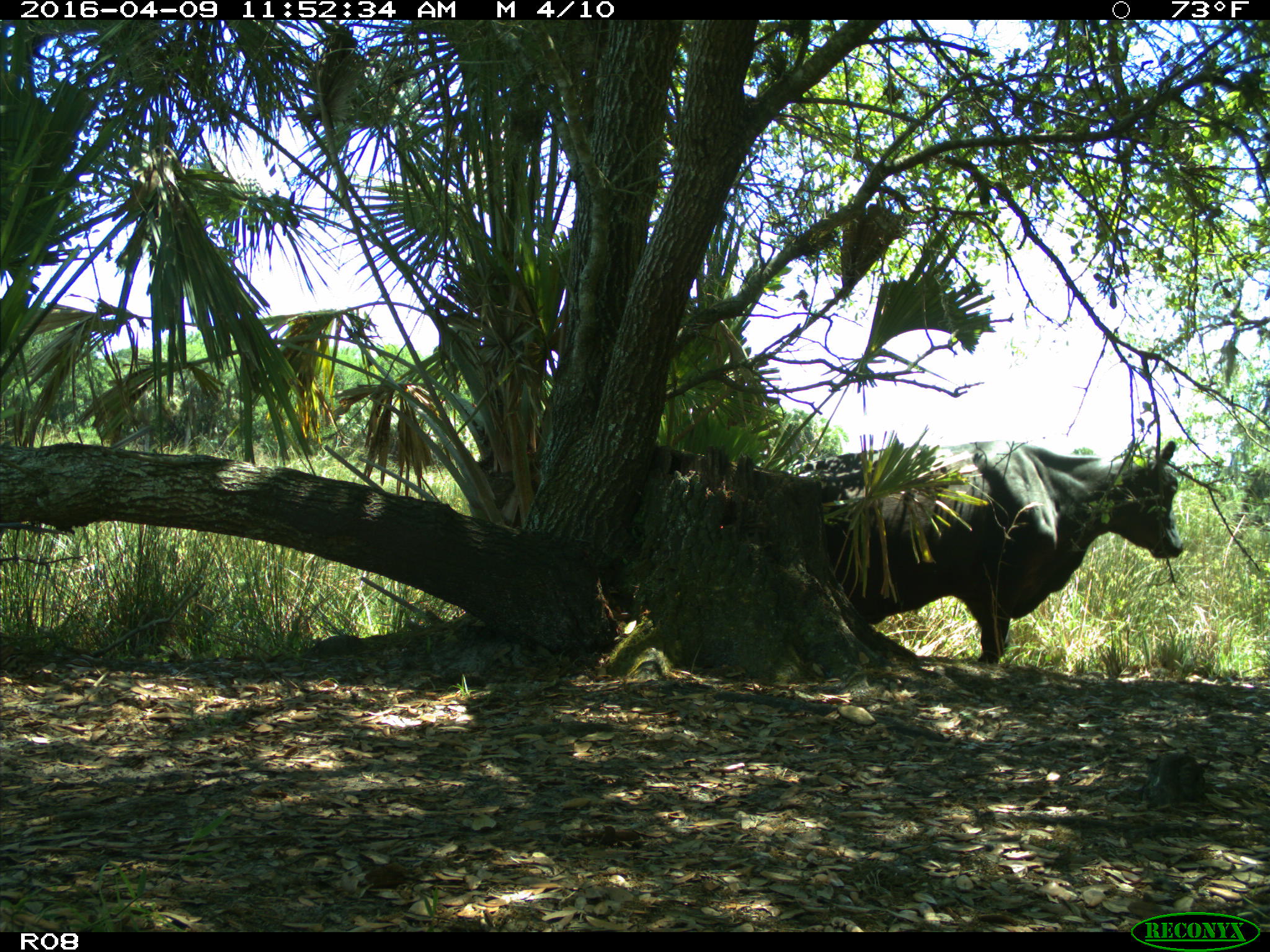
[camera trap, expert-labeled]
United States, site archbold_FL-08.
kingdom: Animalia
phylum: Chordata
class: Mammalia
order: Artiodactyla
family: Bovidae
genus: Bos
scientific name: Bos taurus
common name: domestic cow